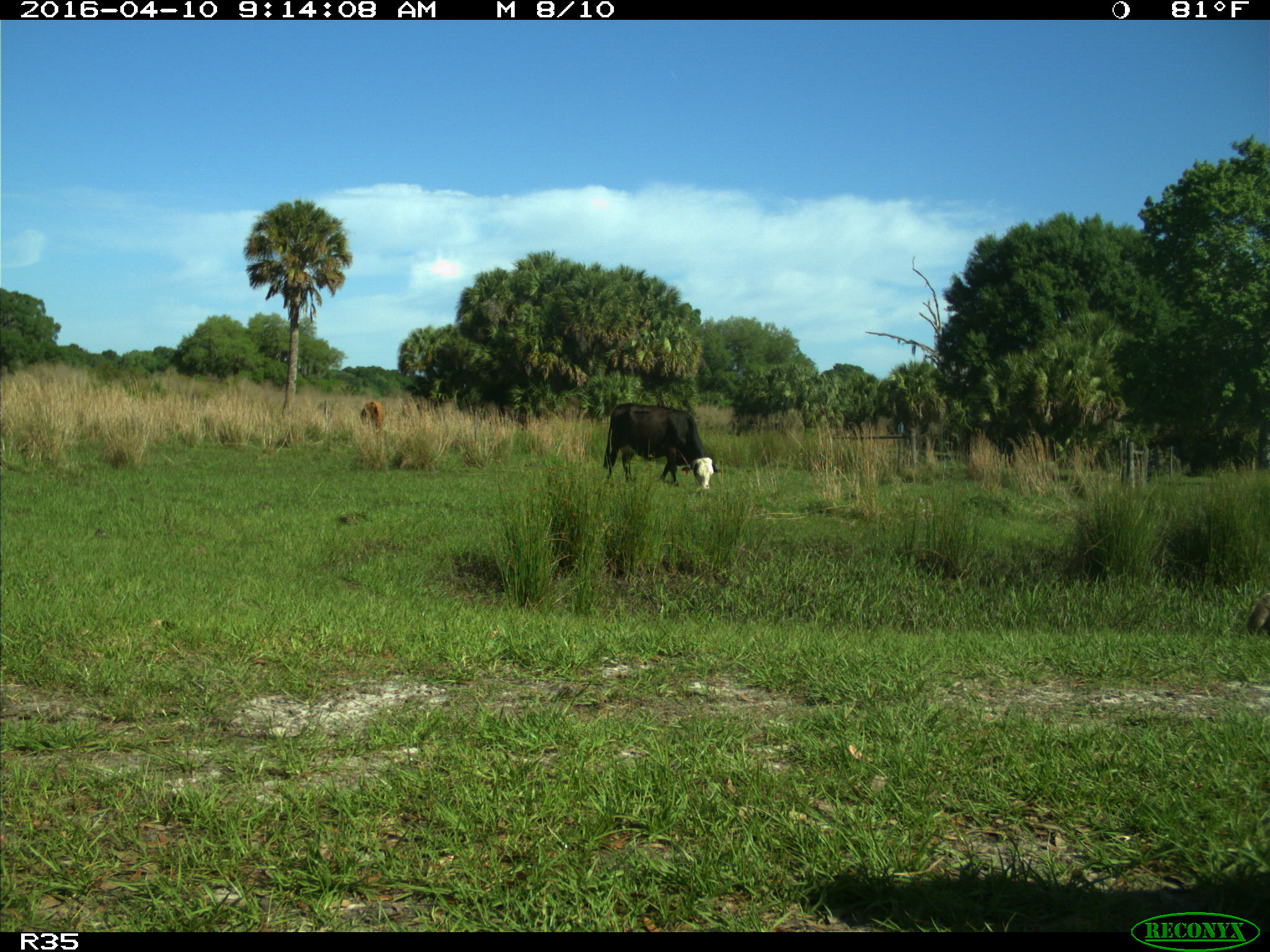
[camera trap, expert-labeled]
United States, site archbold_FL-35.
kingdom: Animalia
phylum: Chordata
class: Mammalia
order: Artiodactyla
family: Bovidae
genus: Bos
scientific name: Bos taurus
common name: domestic cow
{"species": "Bos taurus (domestic cow)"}